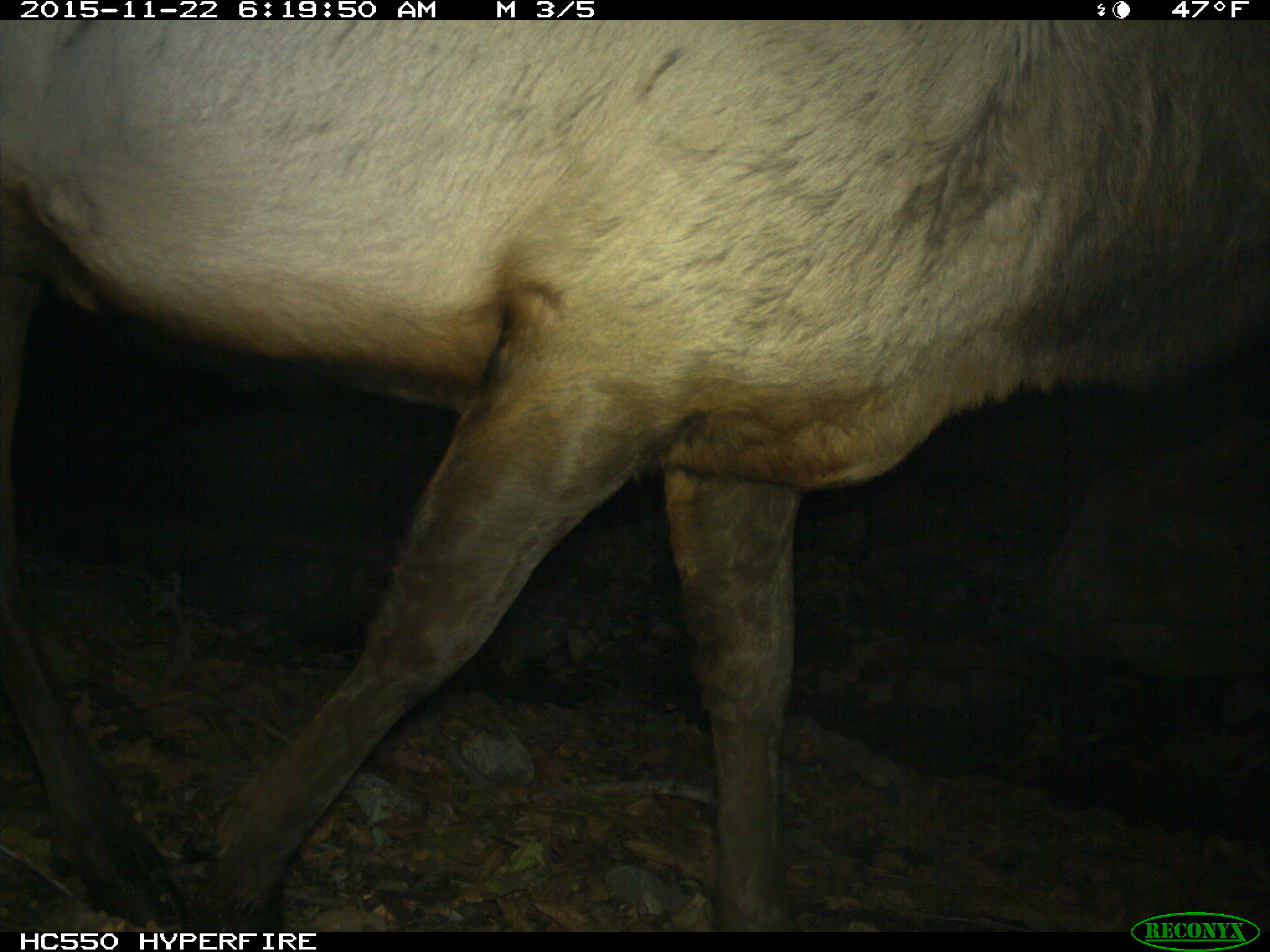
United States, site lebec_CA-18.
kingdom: Animalia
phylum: Chordata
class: Mammalia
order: Artiodactyla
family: Cervidae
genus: Cervus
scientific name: Cervus canadensis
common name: elk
Cervus canadensis (elk).